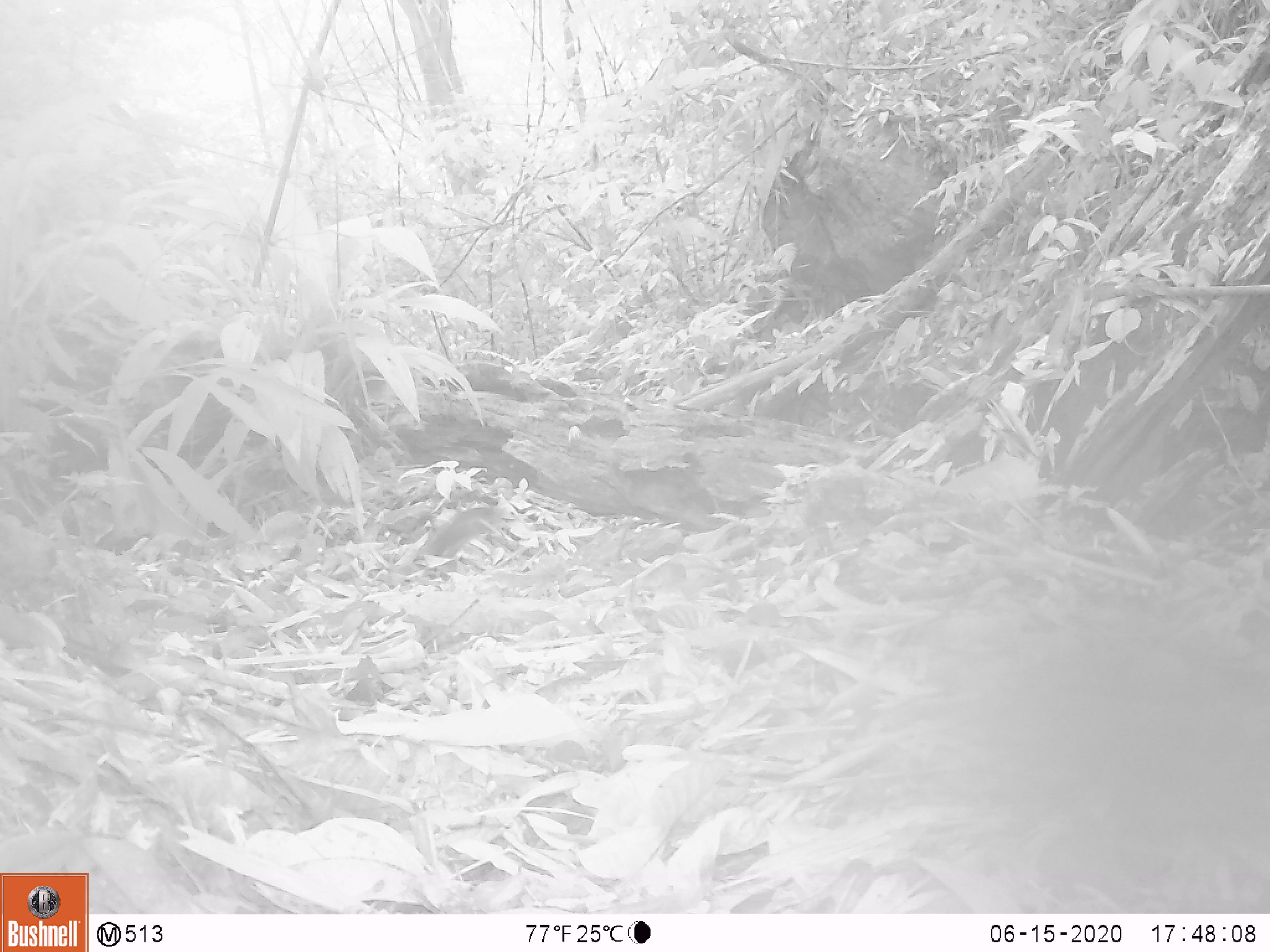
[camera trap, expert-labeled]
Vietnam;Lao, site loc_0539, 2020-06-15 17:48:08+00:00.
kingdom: Animalia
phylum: Chordata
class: Mammalia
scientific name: Mammalia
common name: mammal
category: unidentified small mammal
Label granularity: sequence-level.